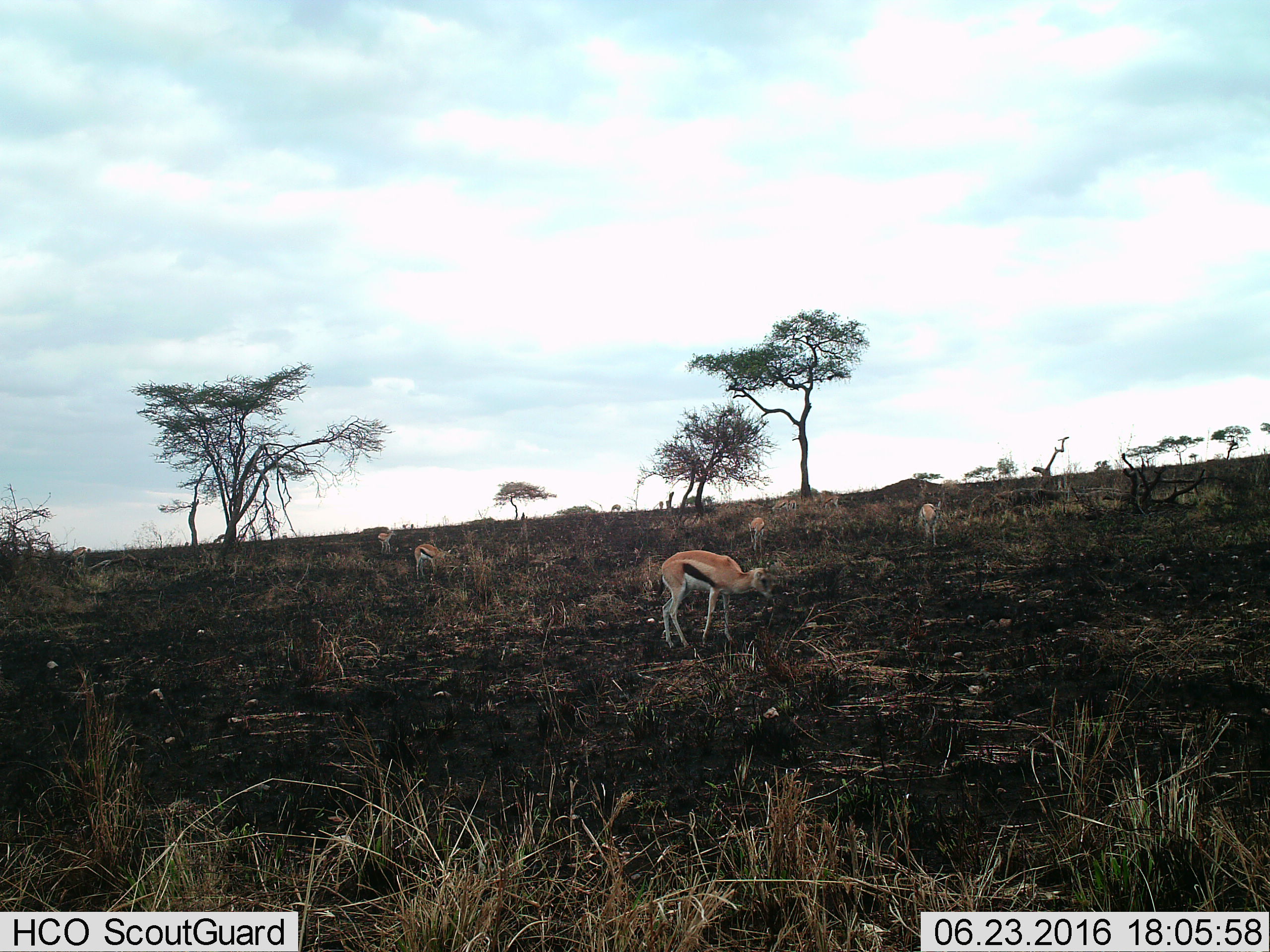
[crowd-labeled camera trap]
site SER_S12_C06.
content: unidentified animal